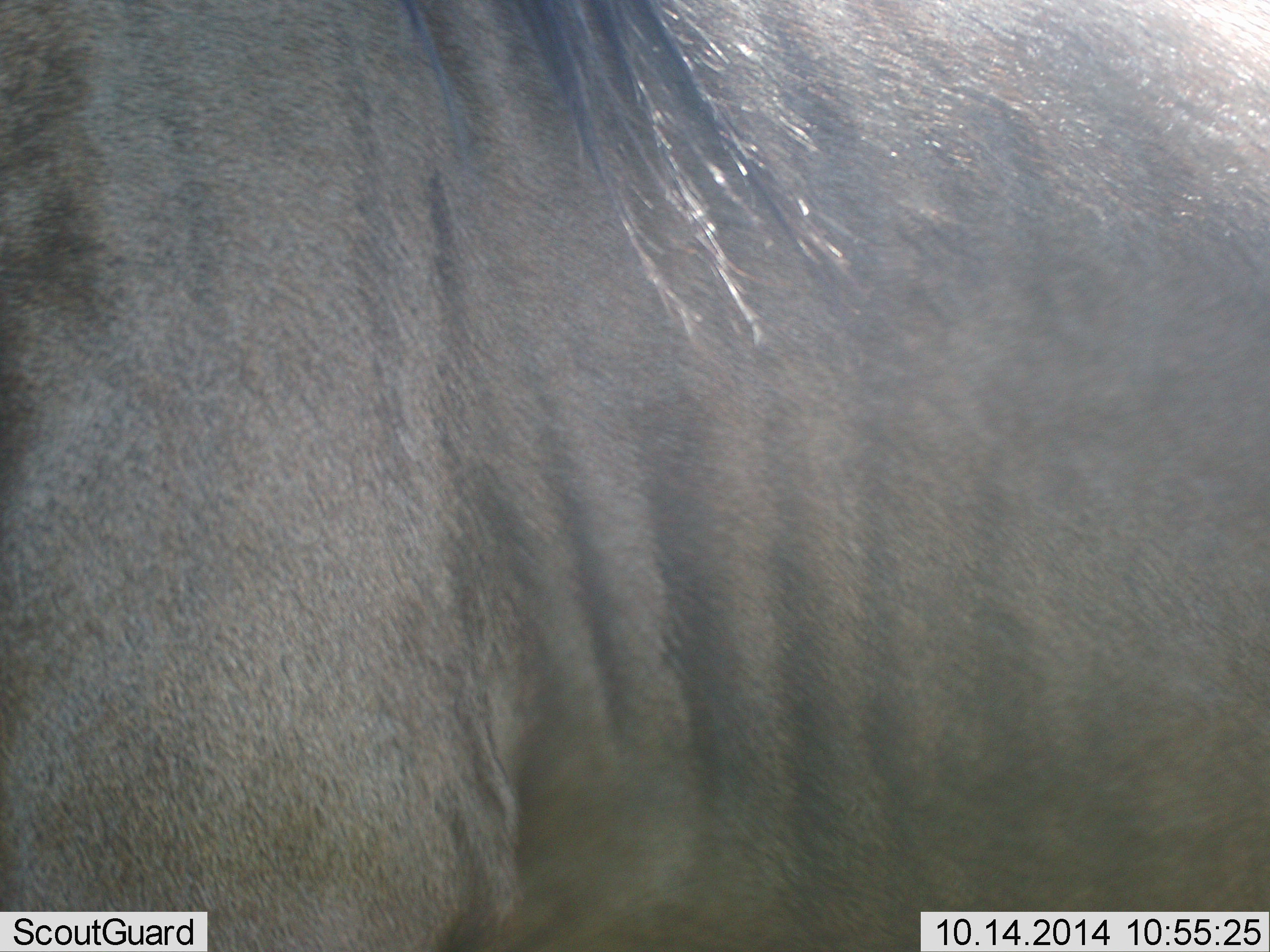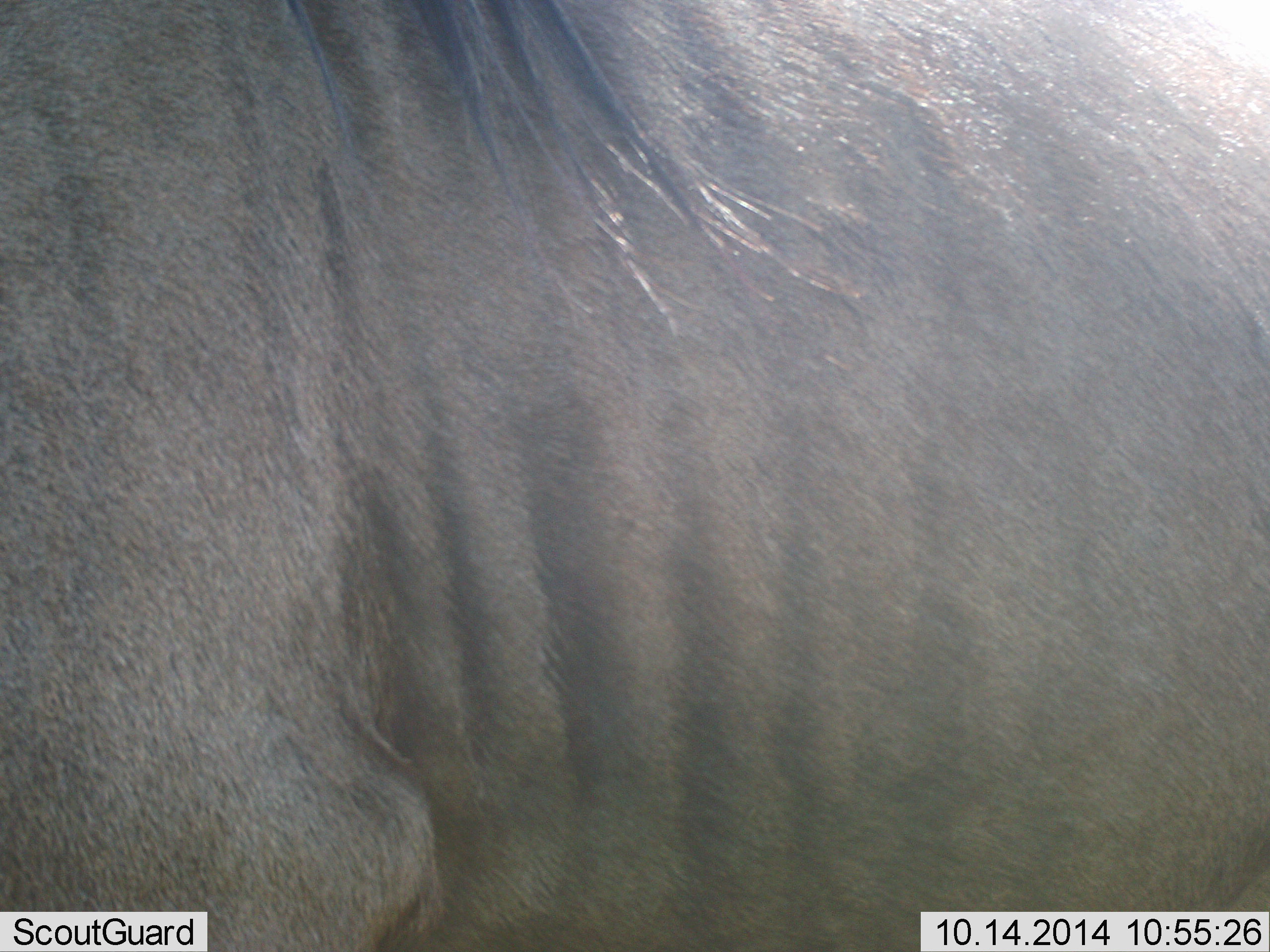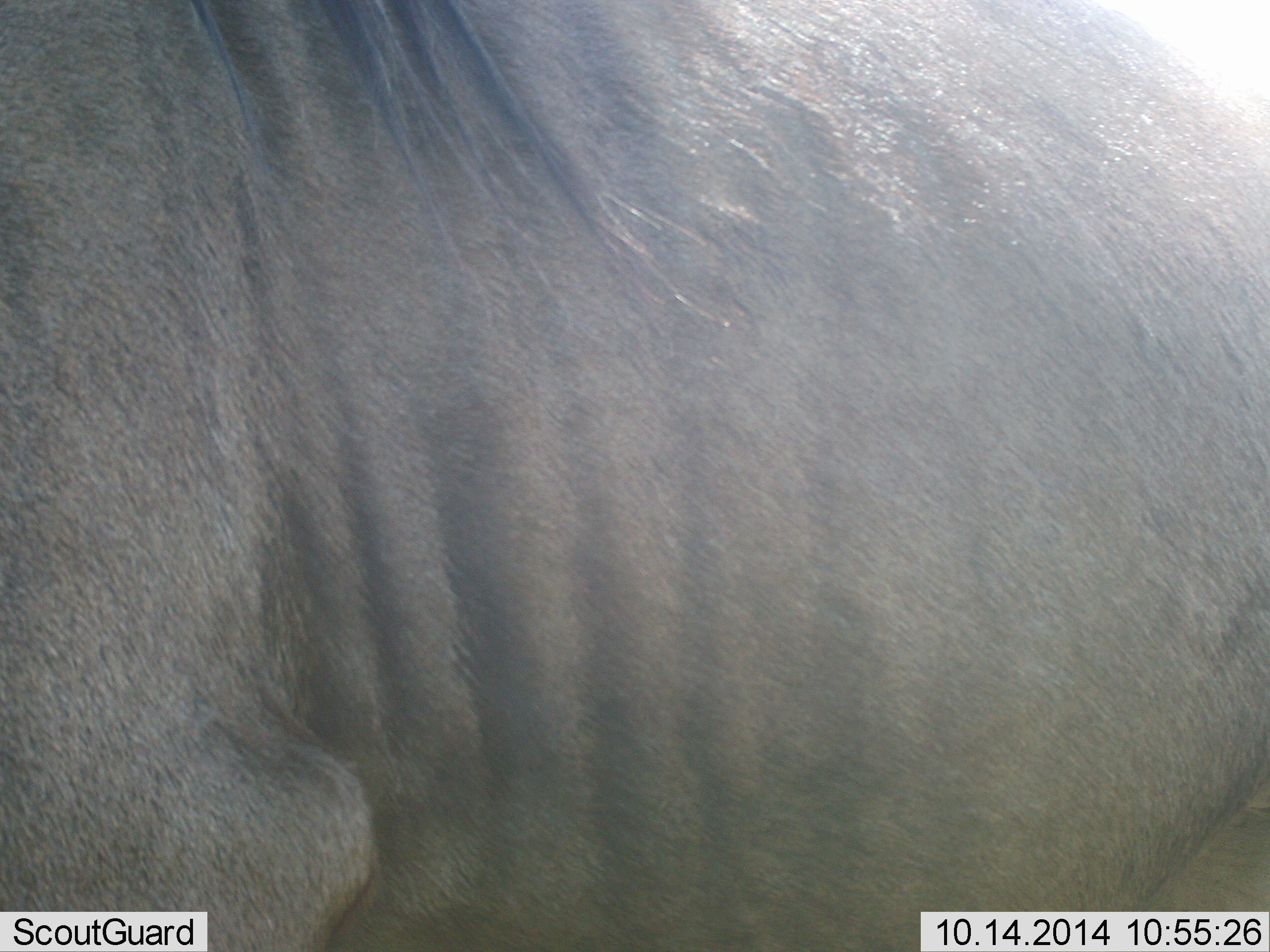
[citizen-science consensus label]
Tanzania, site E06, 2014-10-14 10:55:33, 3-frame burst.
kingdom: Animalia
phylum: Chordata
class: Mammalia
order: Artiodactyla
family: Bovidae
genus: Connochaetes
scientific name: Connochaetes taurinus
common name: blue wildebeest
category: wildebeest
Wildebeest (blue wildebeest) (Connochaetes taurinus), count 1. Behavior (volunteer vote fractions): standing 80%, resting 0%, moving 20%, interacting 0%. Young present (vote fraction): 0%. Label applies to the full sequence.